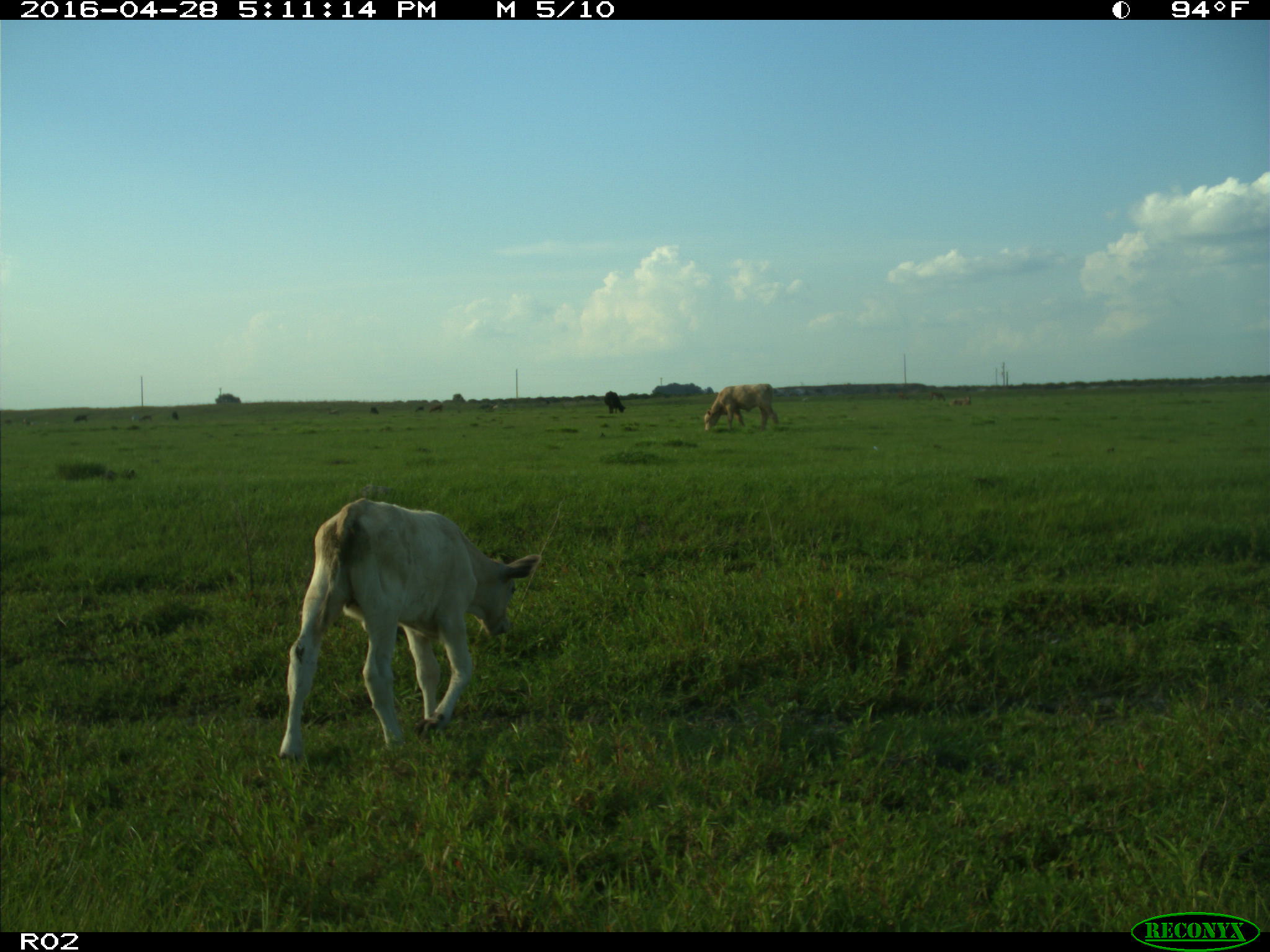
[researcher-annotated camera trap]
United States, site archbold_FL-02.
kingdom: Animalia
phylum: Chordata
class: Mammalia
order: Artiodactyla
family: Bovidae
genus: Bos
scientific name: Bos taurus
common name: domestic cow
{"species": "Bos taurus (domestic cow)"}